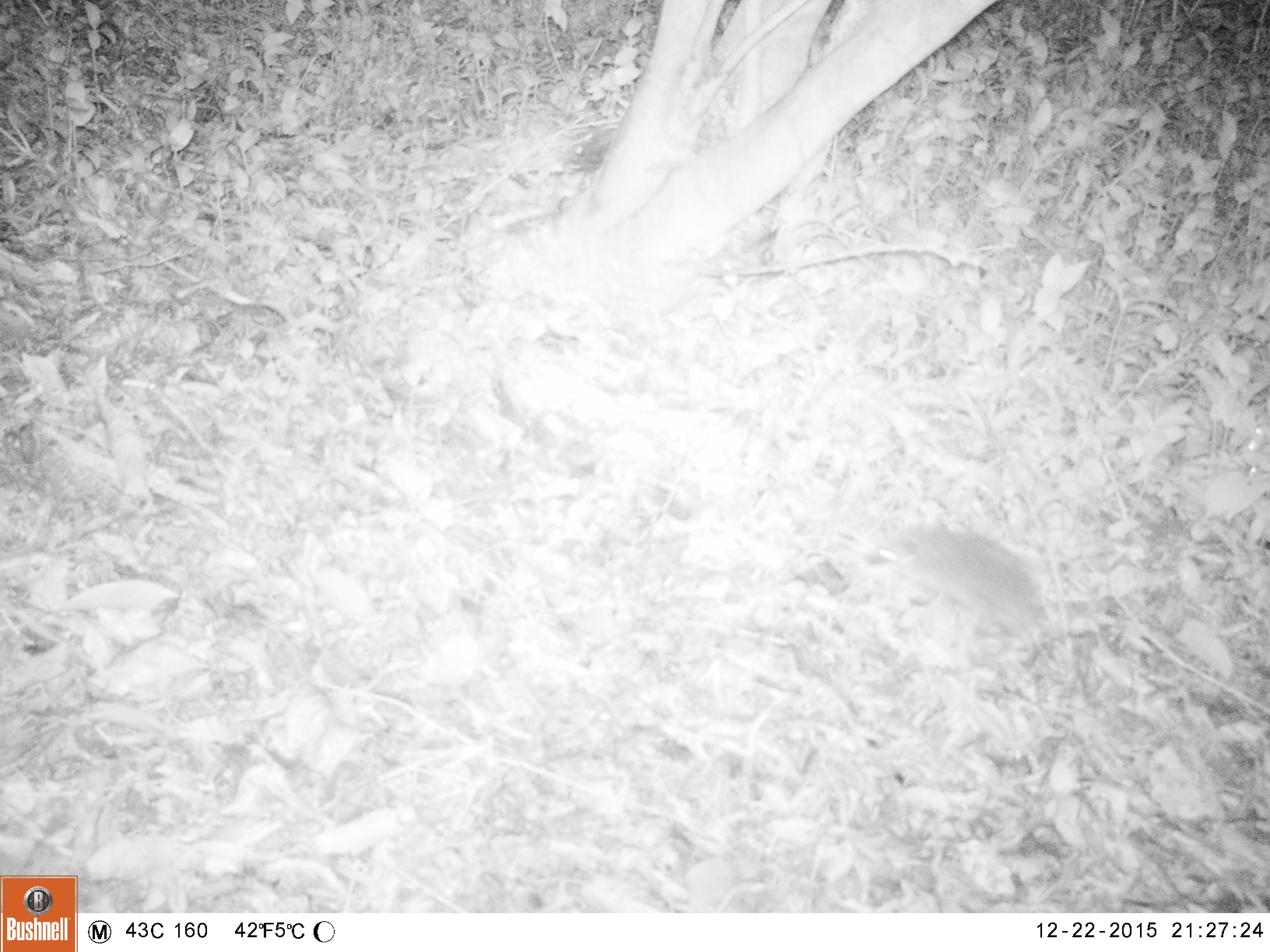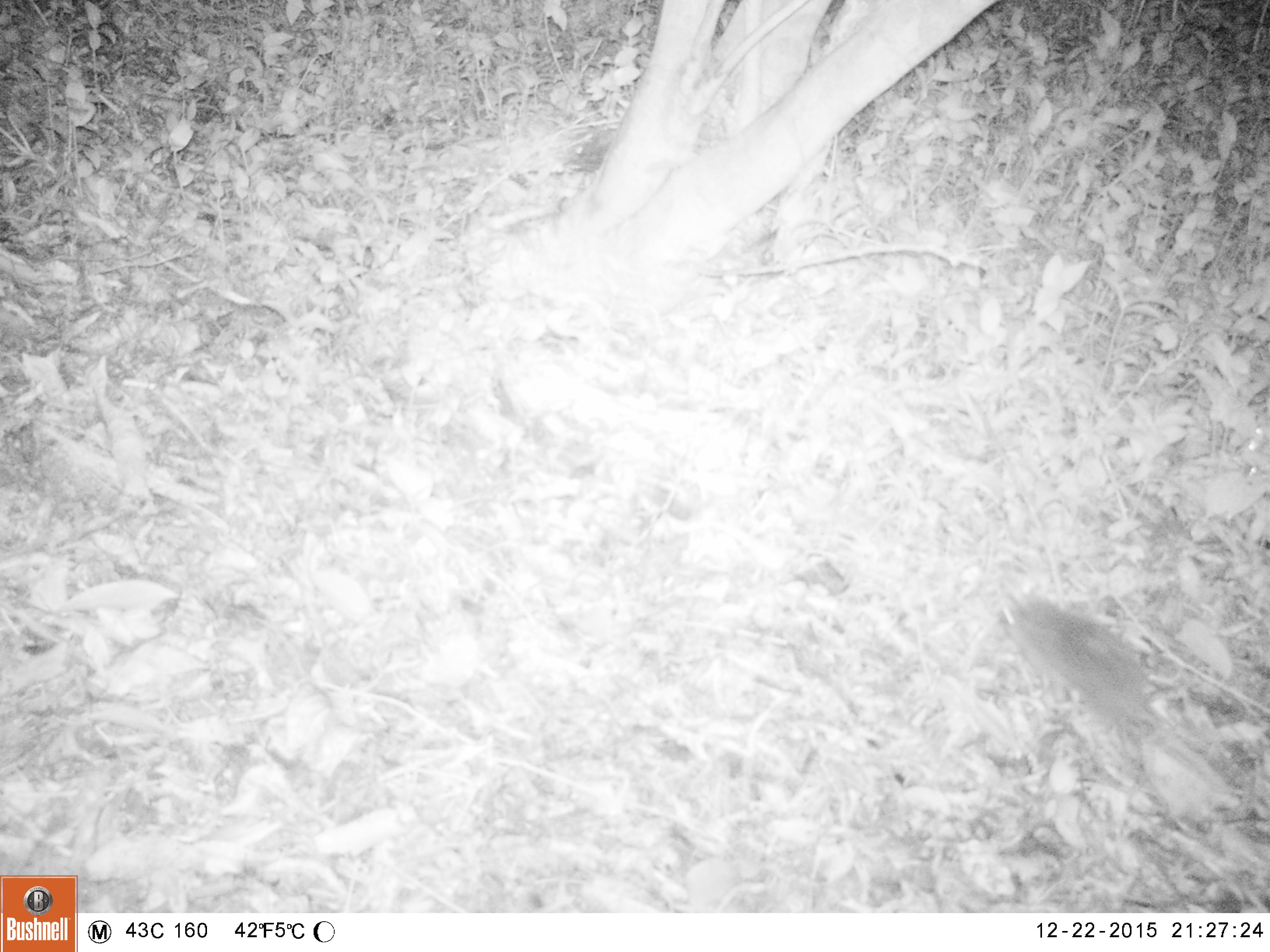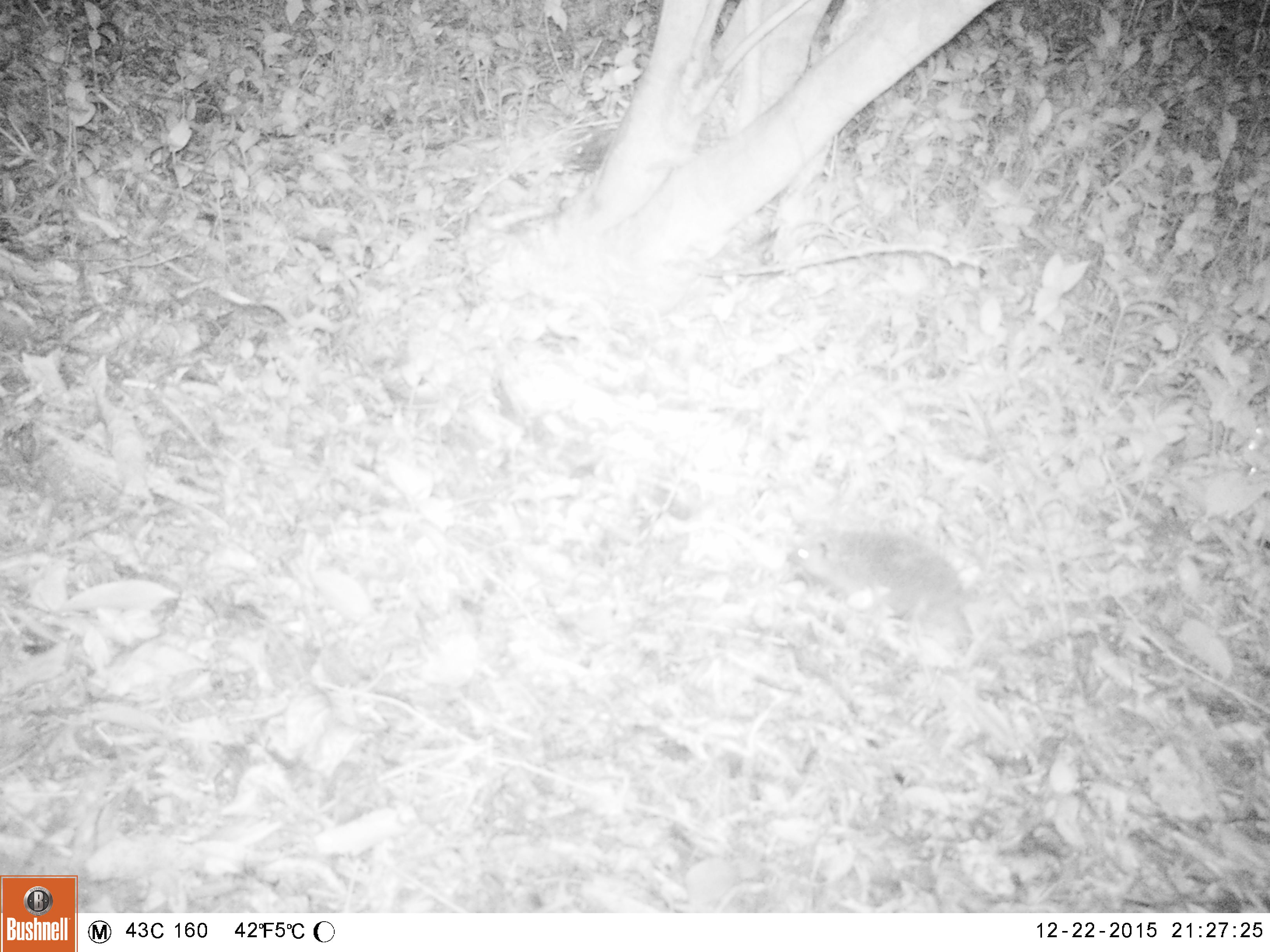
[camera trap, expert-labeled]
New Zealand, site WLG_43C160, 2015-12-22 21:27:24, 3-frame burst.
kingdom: Animalia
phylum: Chordata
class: Mammalia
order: Eulipotyphla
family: Erinaceidae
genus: Erinaceus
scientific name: Erinaceus europaeus europaeus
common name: european hedgehog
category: hedgehog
Hedgehog (european hedgehog) (Erinaceus europaeus europaeus).